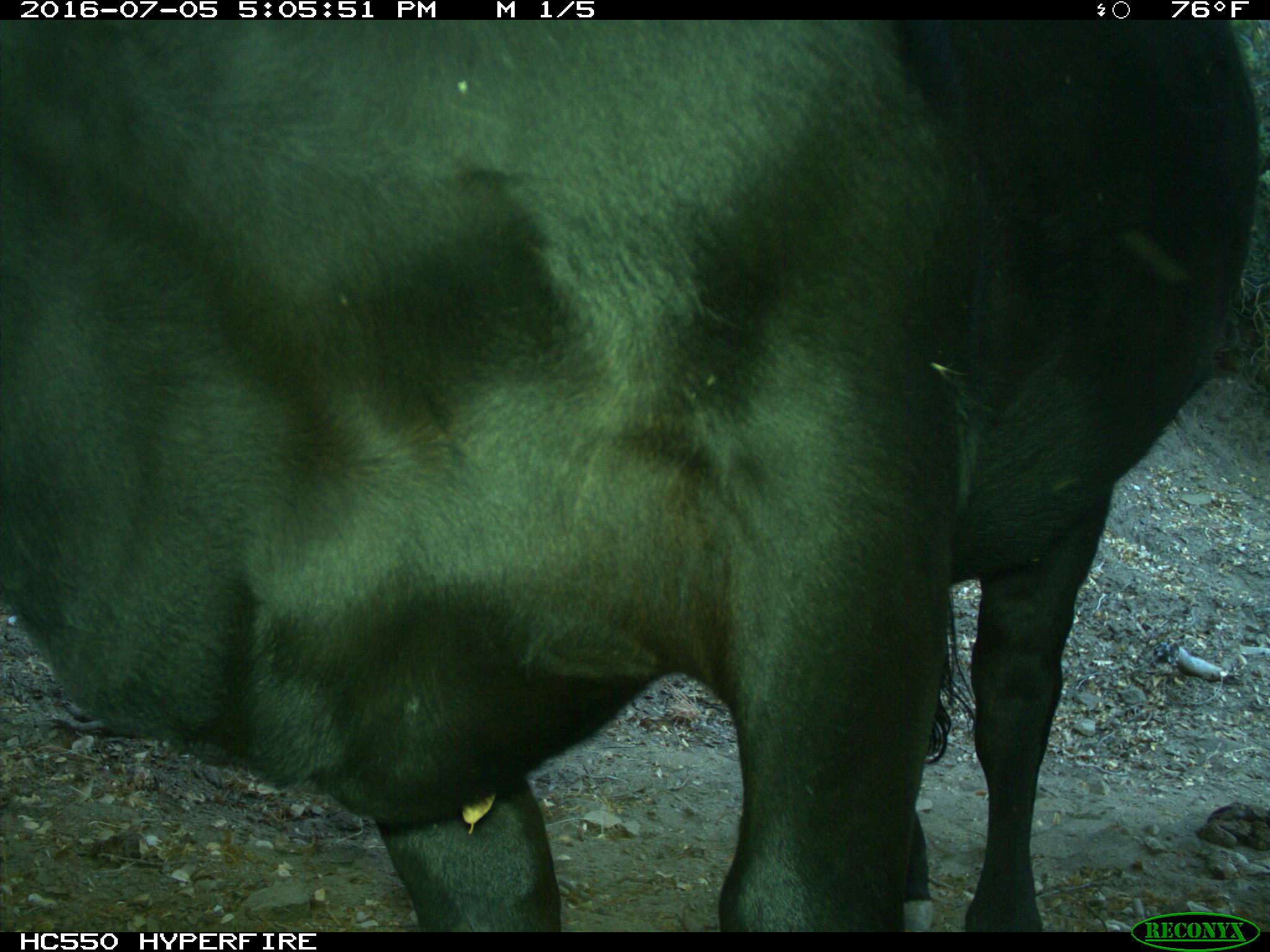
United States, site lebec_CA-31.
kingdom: Animalia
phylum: Chordata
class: Mammalia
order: Artiodactyla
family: Bovidae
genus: Bos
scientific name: Bos taurus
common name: domestic cow